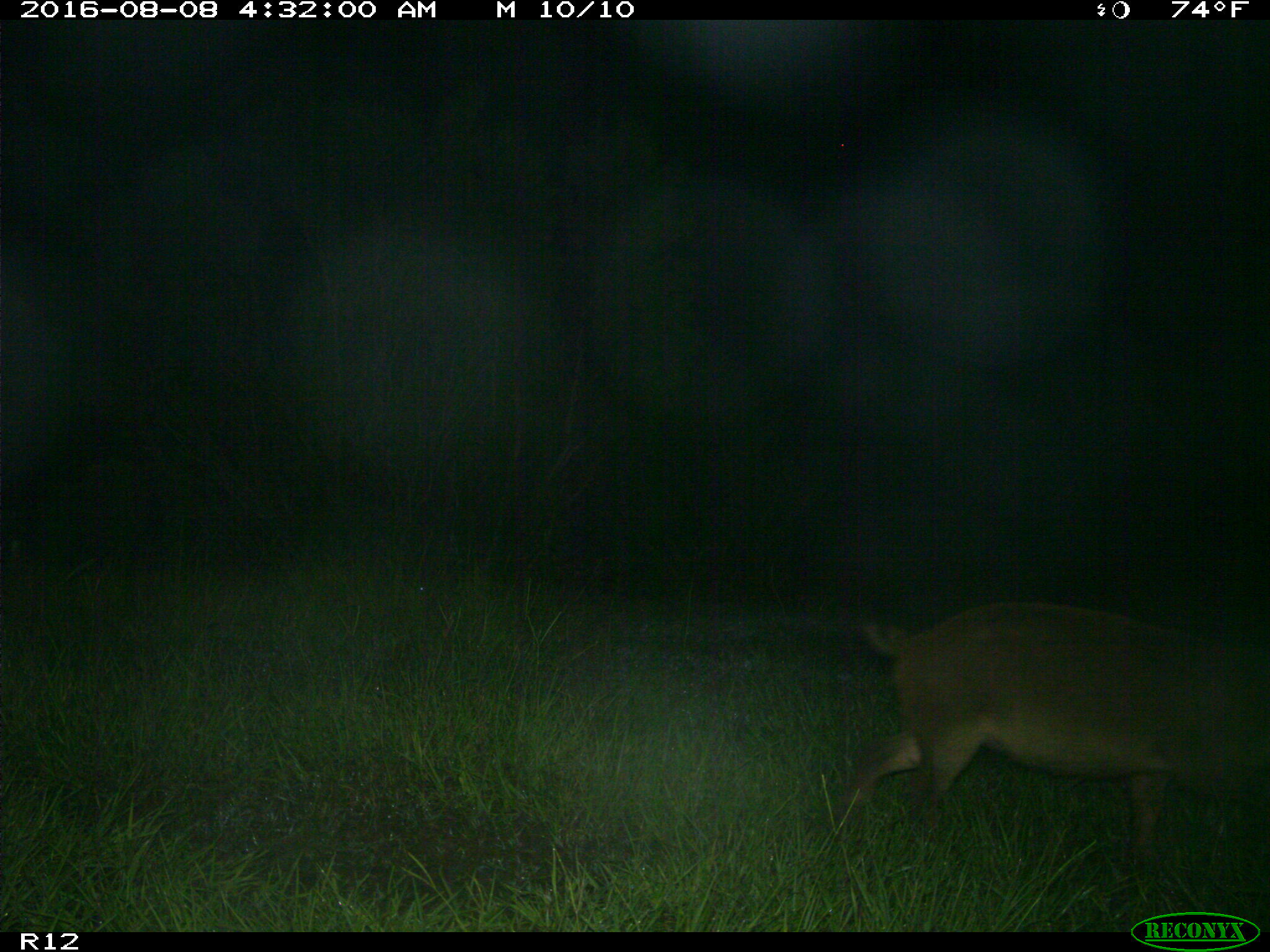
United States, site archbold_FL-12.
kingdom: Animalia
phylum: Chordata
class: Mammalia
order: Artiodactyla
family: Suidae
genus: Sus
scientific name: Sus scrofa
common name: wild boar